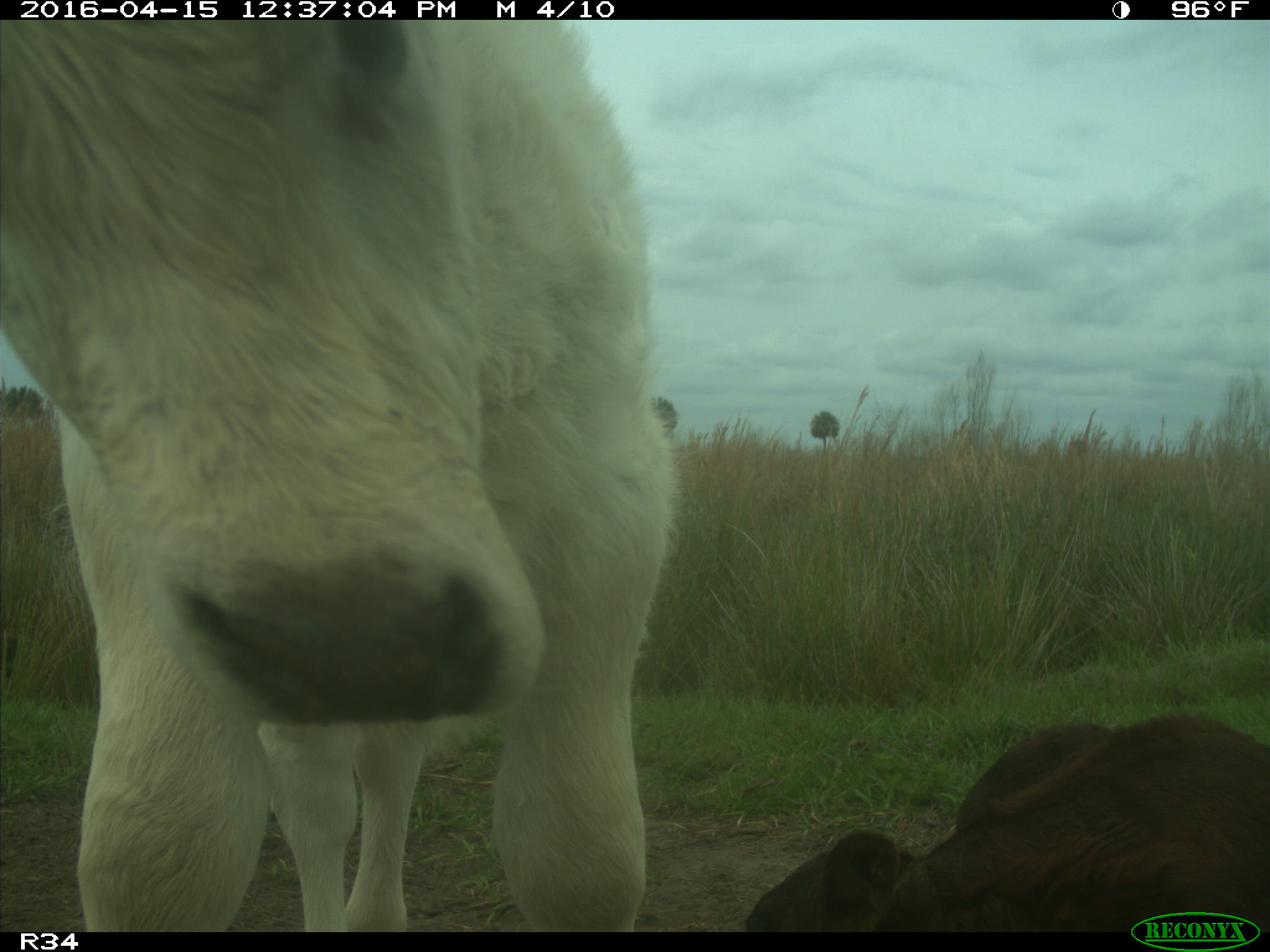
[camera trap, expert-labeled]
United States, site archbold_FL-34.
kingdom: Animalia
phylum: Chordata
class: Mammalia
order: Artiodactyla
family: Bovidae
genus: Bos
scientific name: Bos taurus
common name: domestic cow